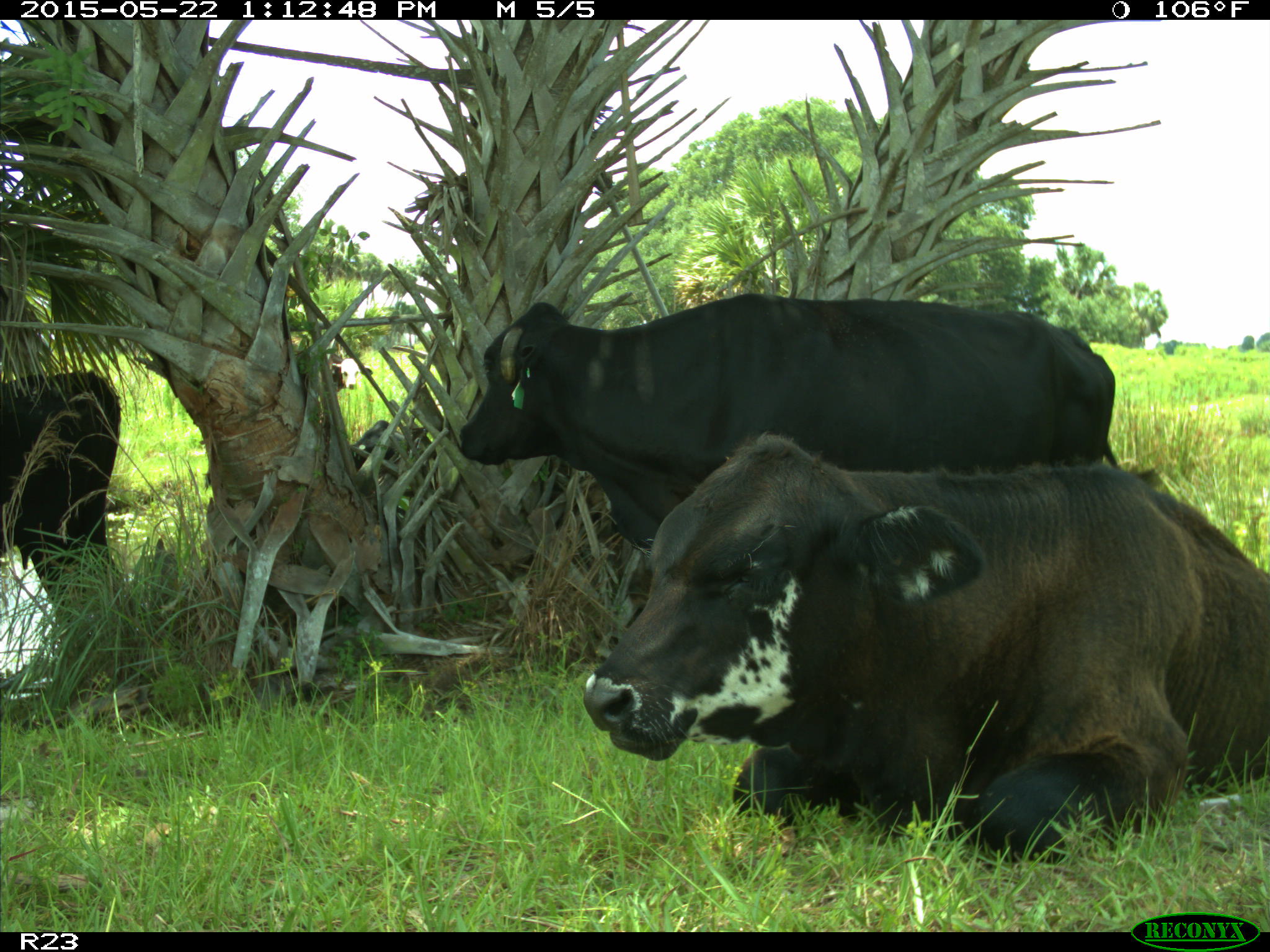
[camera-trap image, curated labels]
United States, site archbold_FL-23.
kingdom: Animalia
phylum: Chordata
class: Mammalia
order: Artiodactyla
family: Bovidae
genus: Bos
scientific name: Bos taurus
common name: domestic cow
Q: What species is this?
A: Bos taurus (domestic cow).